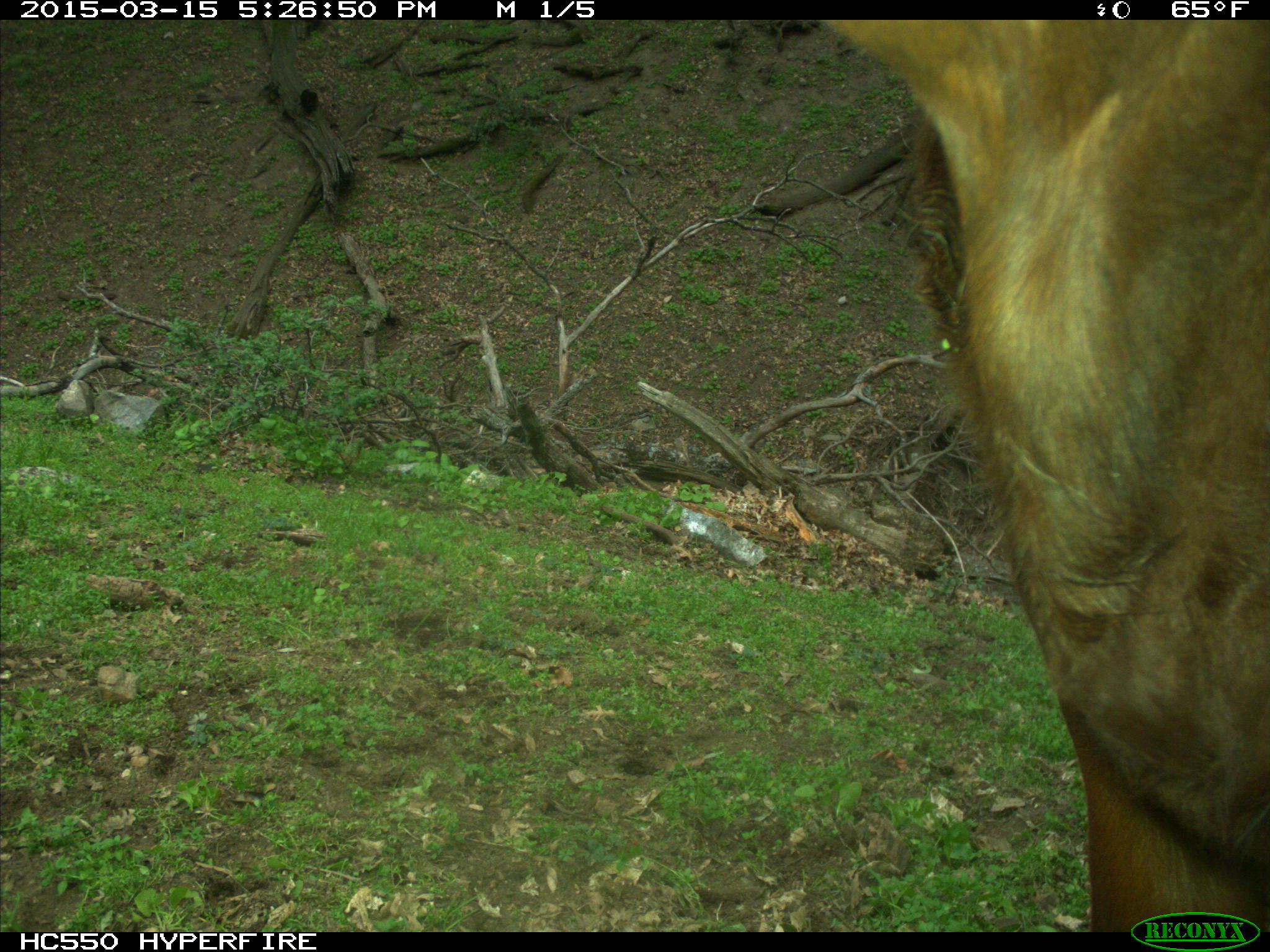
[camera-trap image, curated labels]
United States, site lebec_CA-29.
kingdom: Animalia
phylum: Chordata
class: Mammalia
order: Artiodactyla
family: Bovidae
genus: Bos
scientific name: Bos taurus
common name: domestic cow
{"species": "Bos taurus (domestic cow)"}